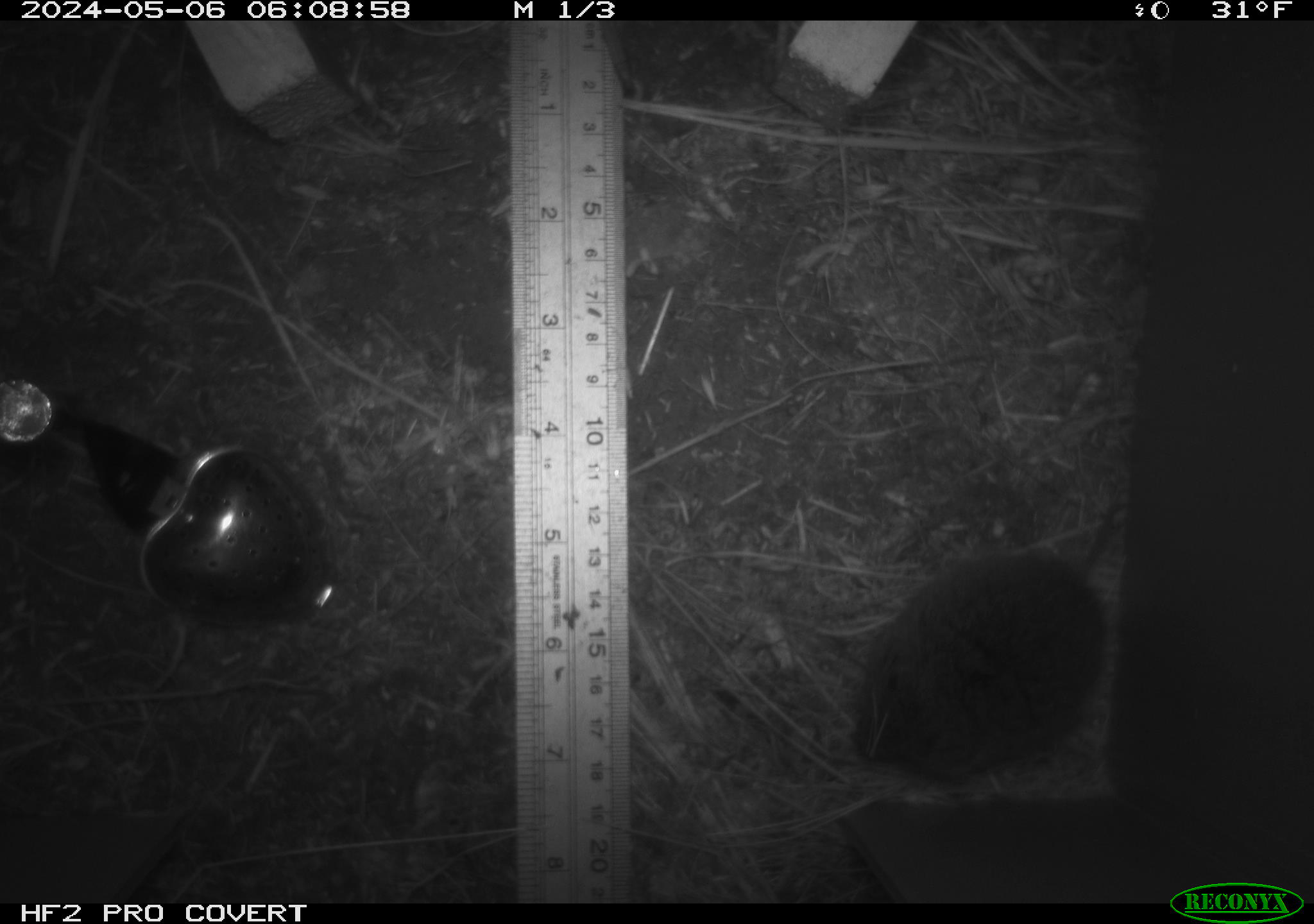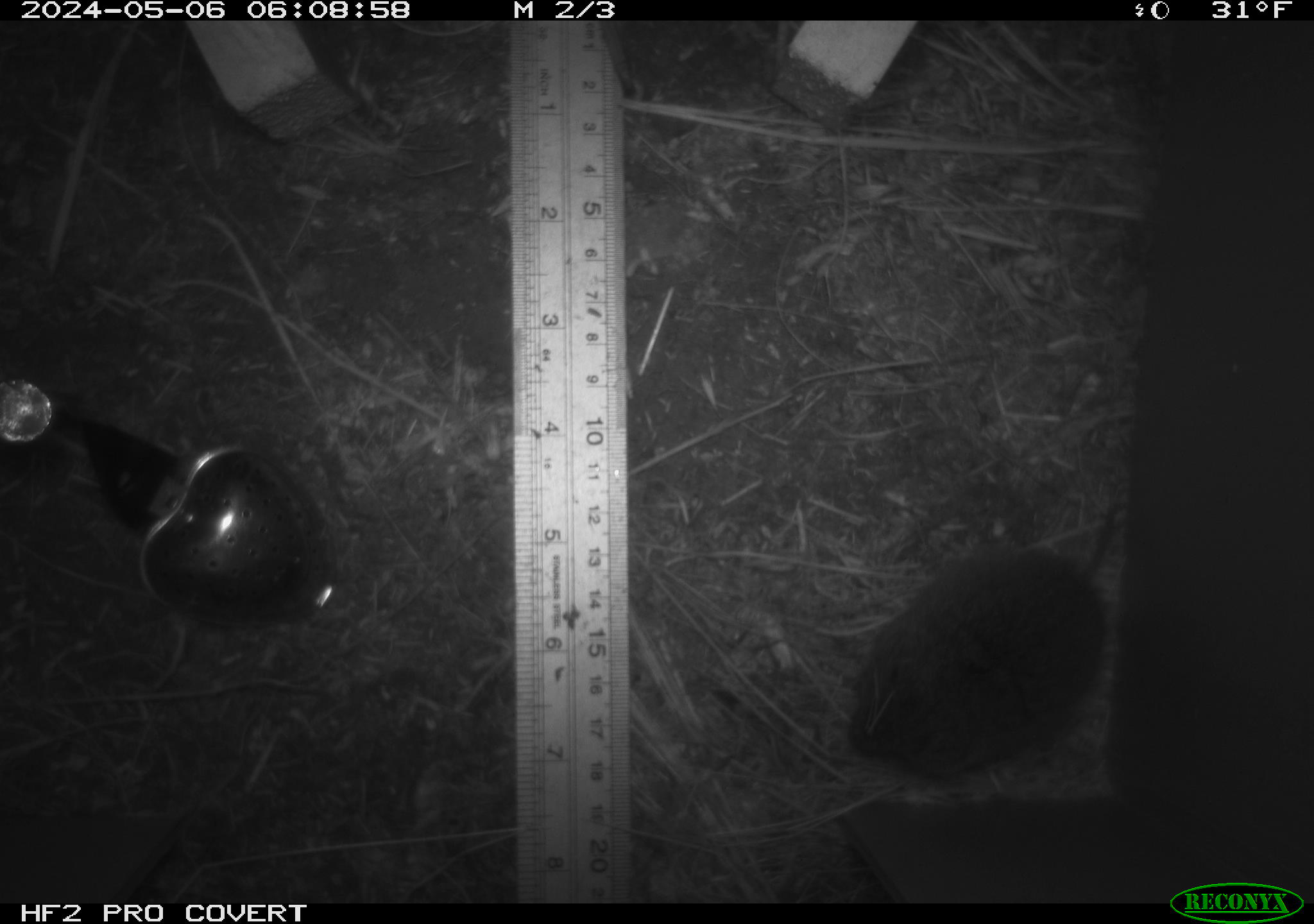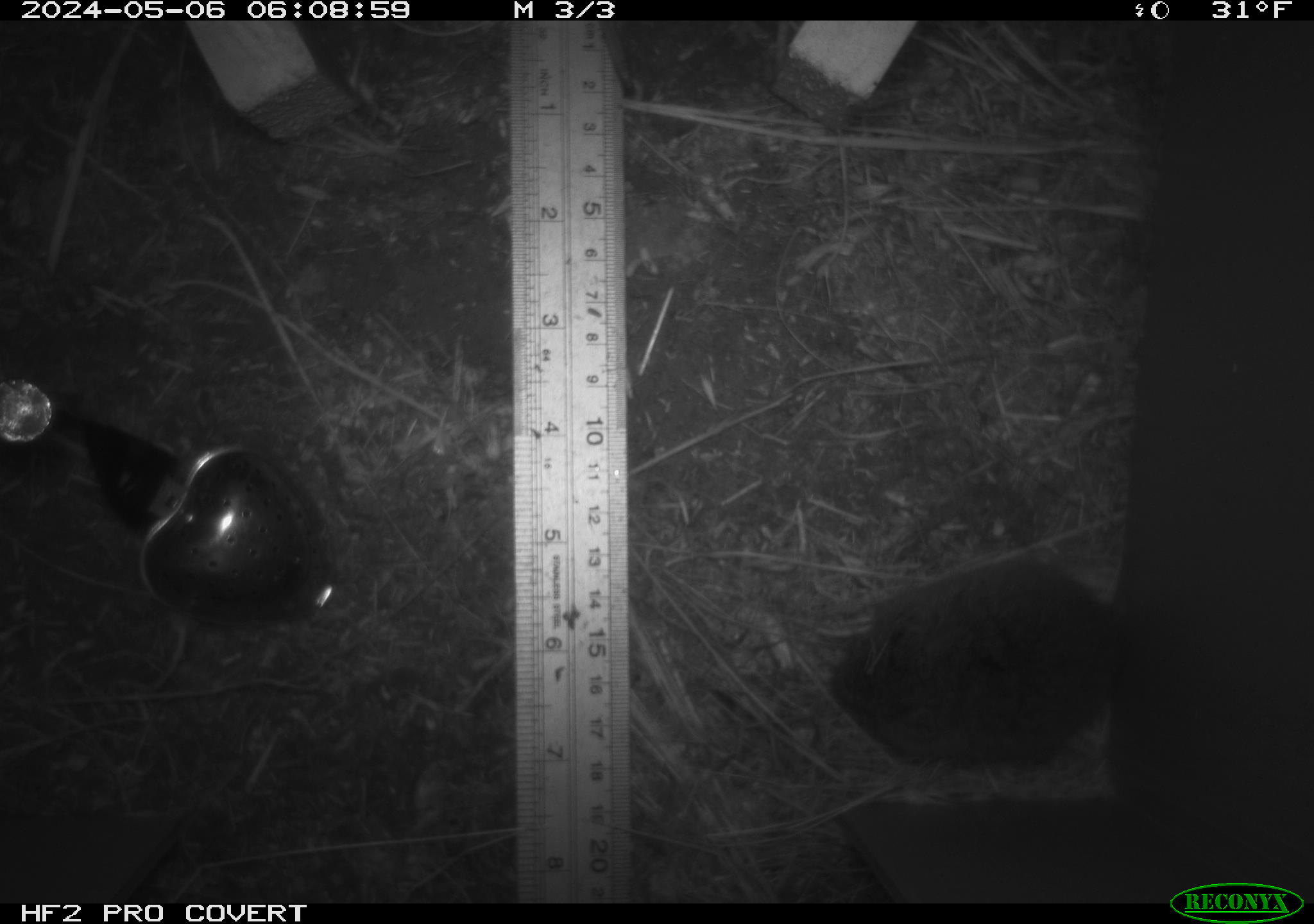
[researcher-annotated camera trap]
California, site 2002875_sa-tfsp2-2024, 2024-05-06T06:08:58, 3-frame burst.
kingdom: Animalia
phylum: Chordata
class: Mammalia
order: Rodentia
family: Cricetidae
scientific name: Arvicolinae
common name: voles, lemmings, and muskrats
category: arvicolinae subfamily